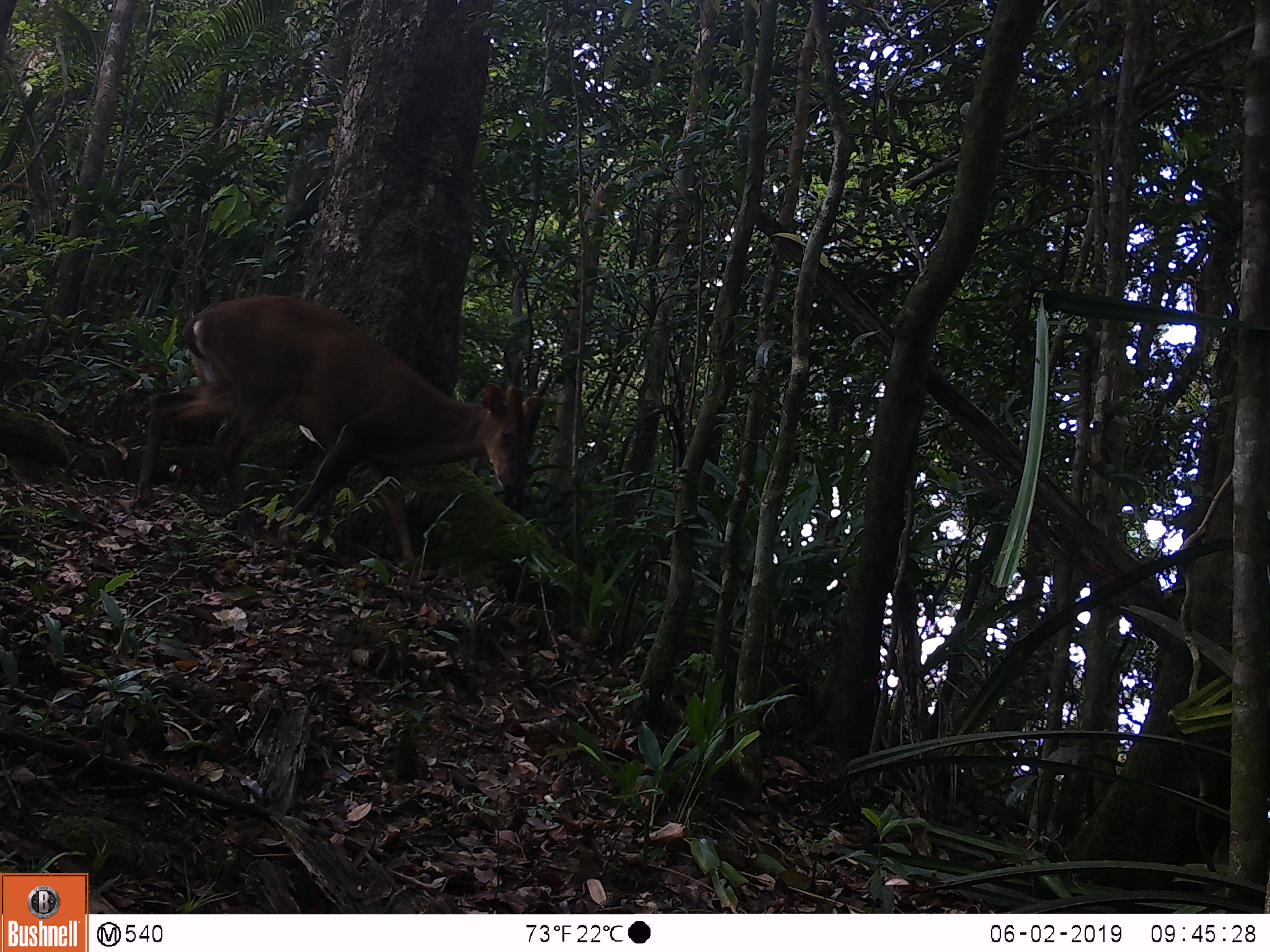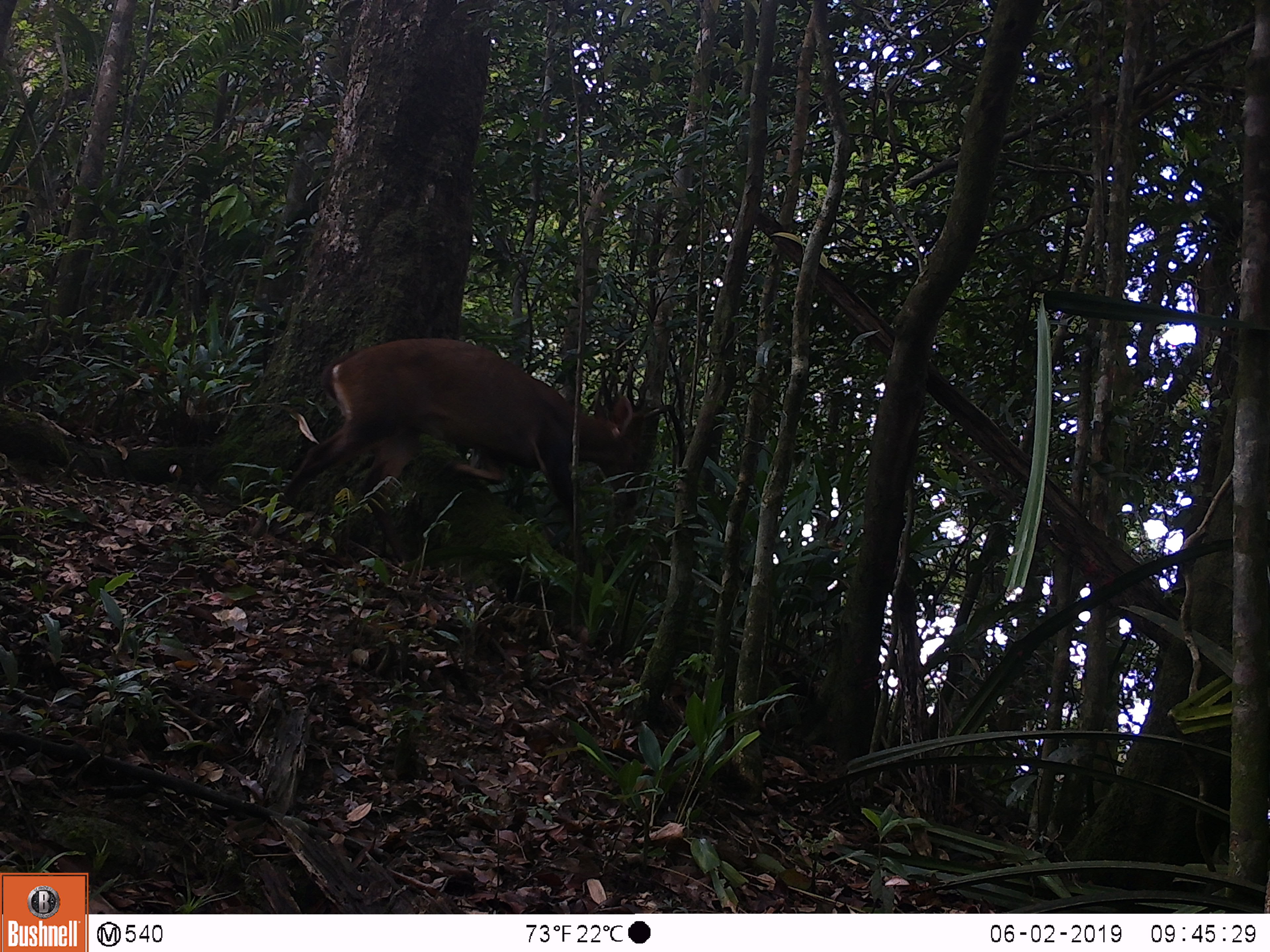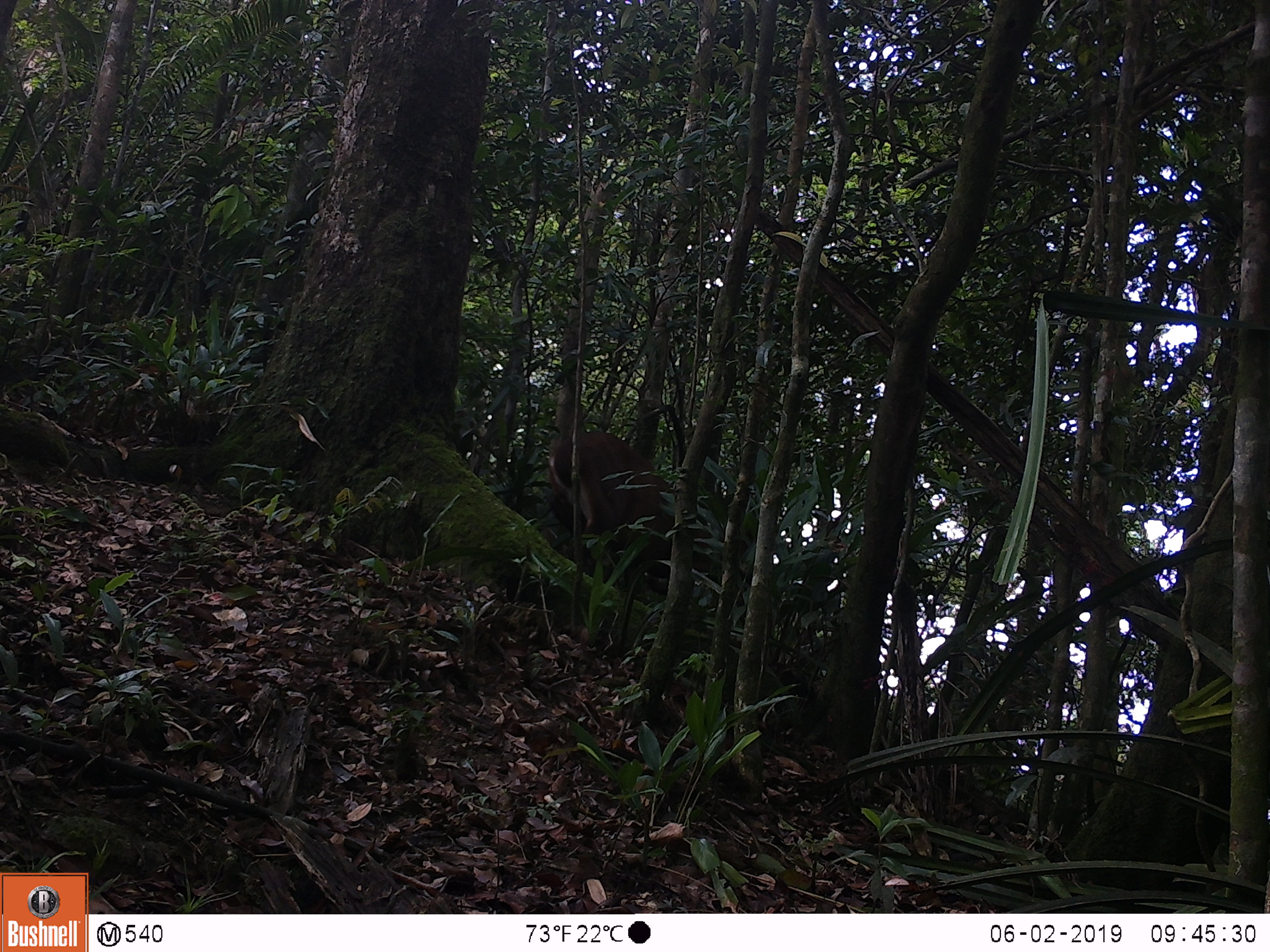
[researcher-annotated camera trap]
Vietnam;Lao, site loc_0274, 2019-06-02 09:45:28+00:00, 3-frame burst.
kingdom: Animalia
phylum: Chordata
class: Mammalia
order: Artiodactyla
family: Cervidae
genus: Muntiacus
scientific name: Muntiacus vuquangensis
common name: large-antlered muntjac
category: large antlered muntjac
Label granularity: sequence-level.